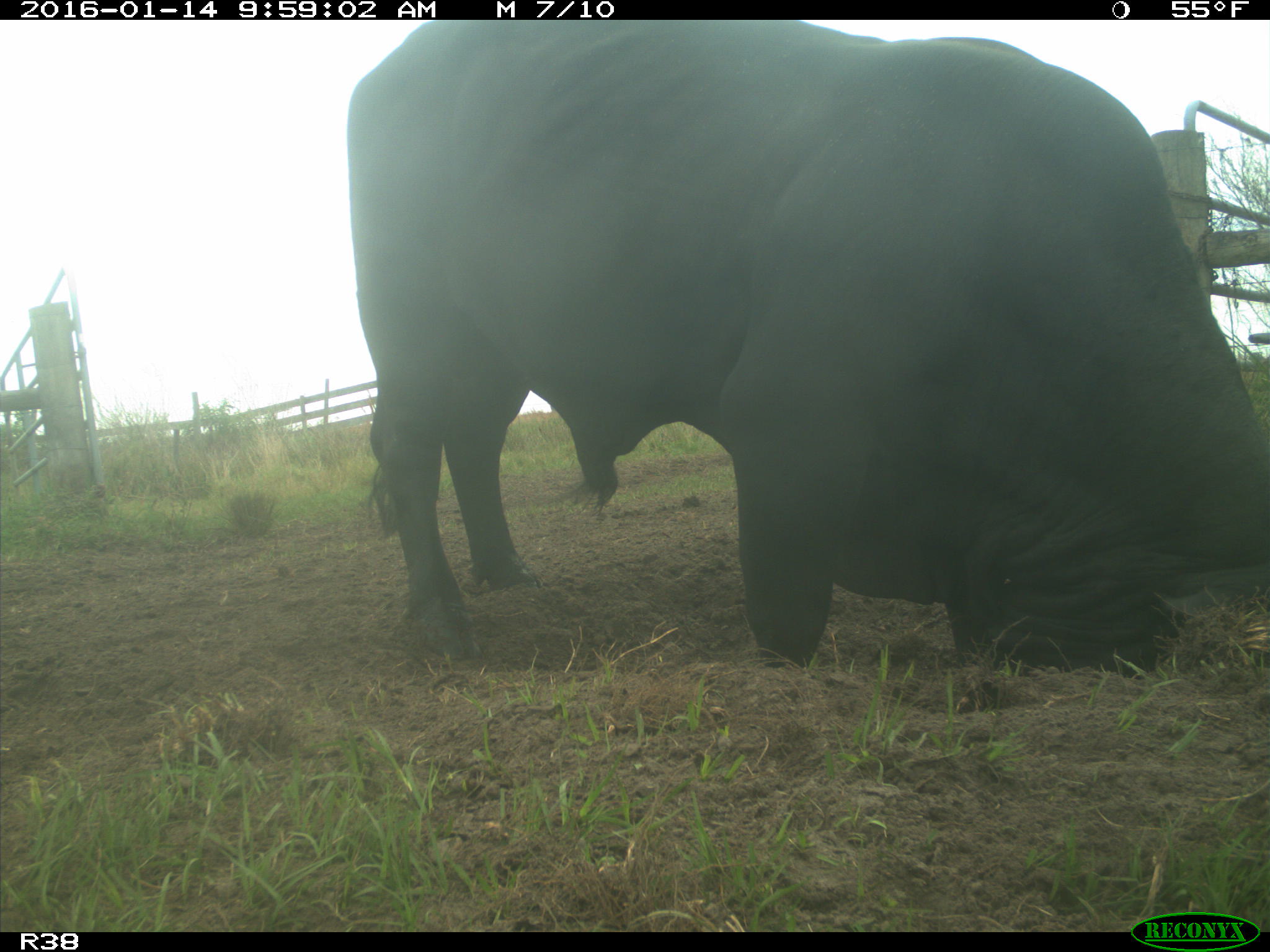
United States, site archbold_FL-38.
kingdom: Animalia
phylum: Chordata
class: Mammalia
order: Artiodactyla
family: Bovidae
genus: Bos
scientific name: Bos taurus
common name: domestic cow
Bos taurus (domestic cow).